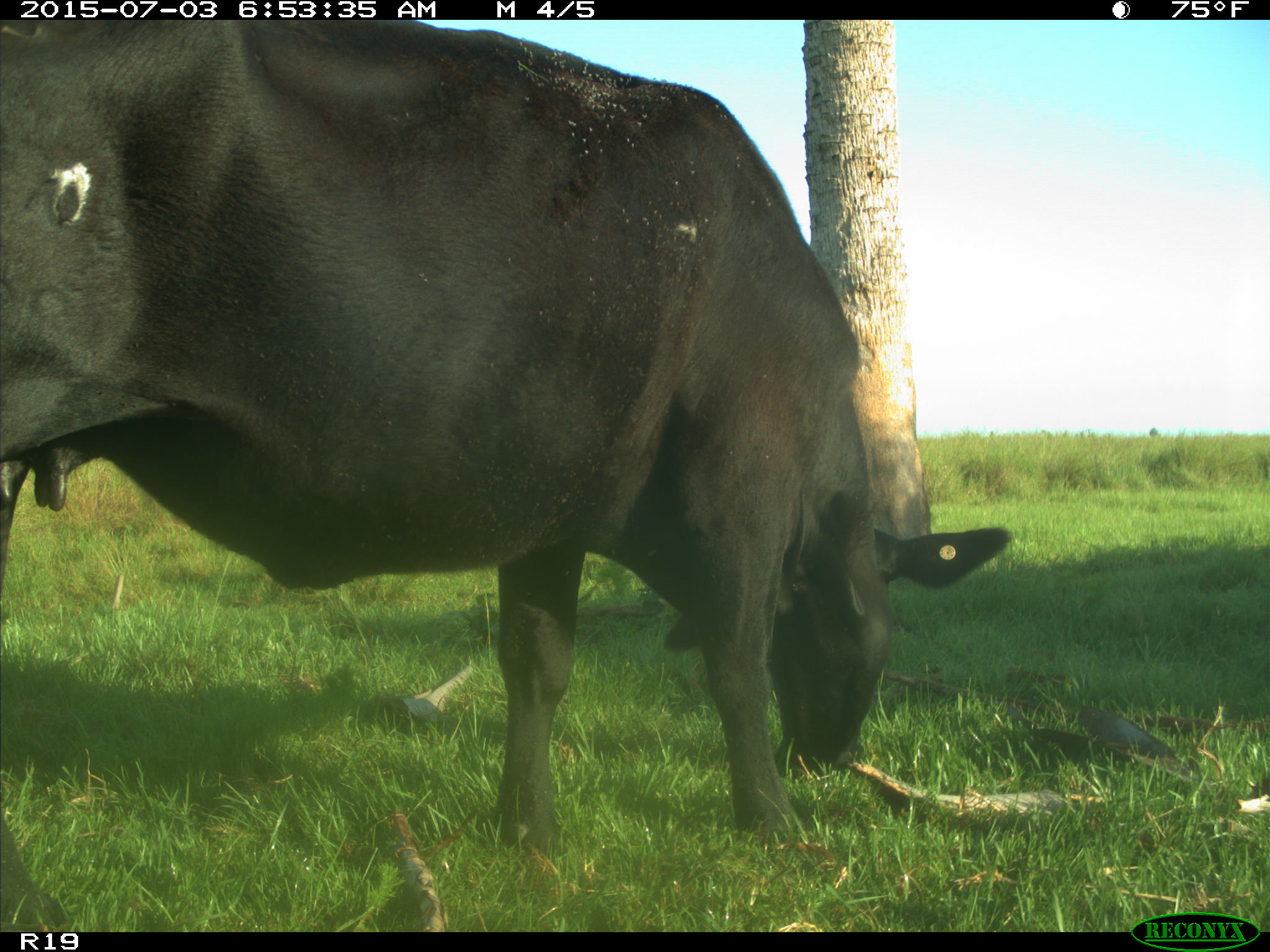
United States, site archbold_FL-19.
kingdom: Animalia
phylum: Chordata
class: Mammalia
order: Artiodactyla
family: Bovidae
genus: Bos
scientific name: Bos taurus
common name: domestic cow